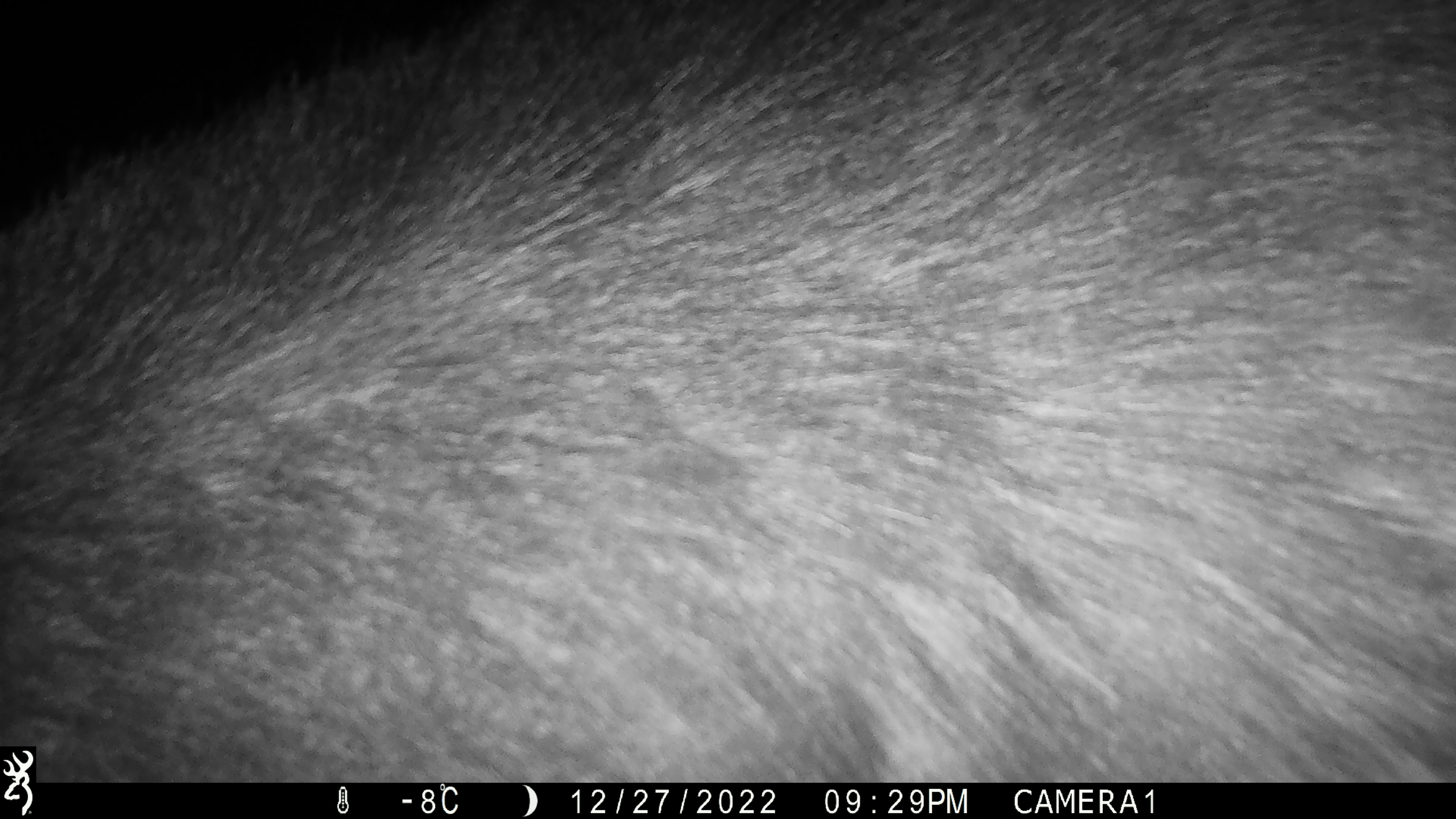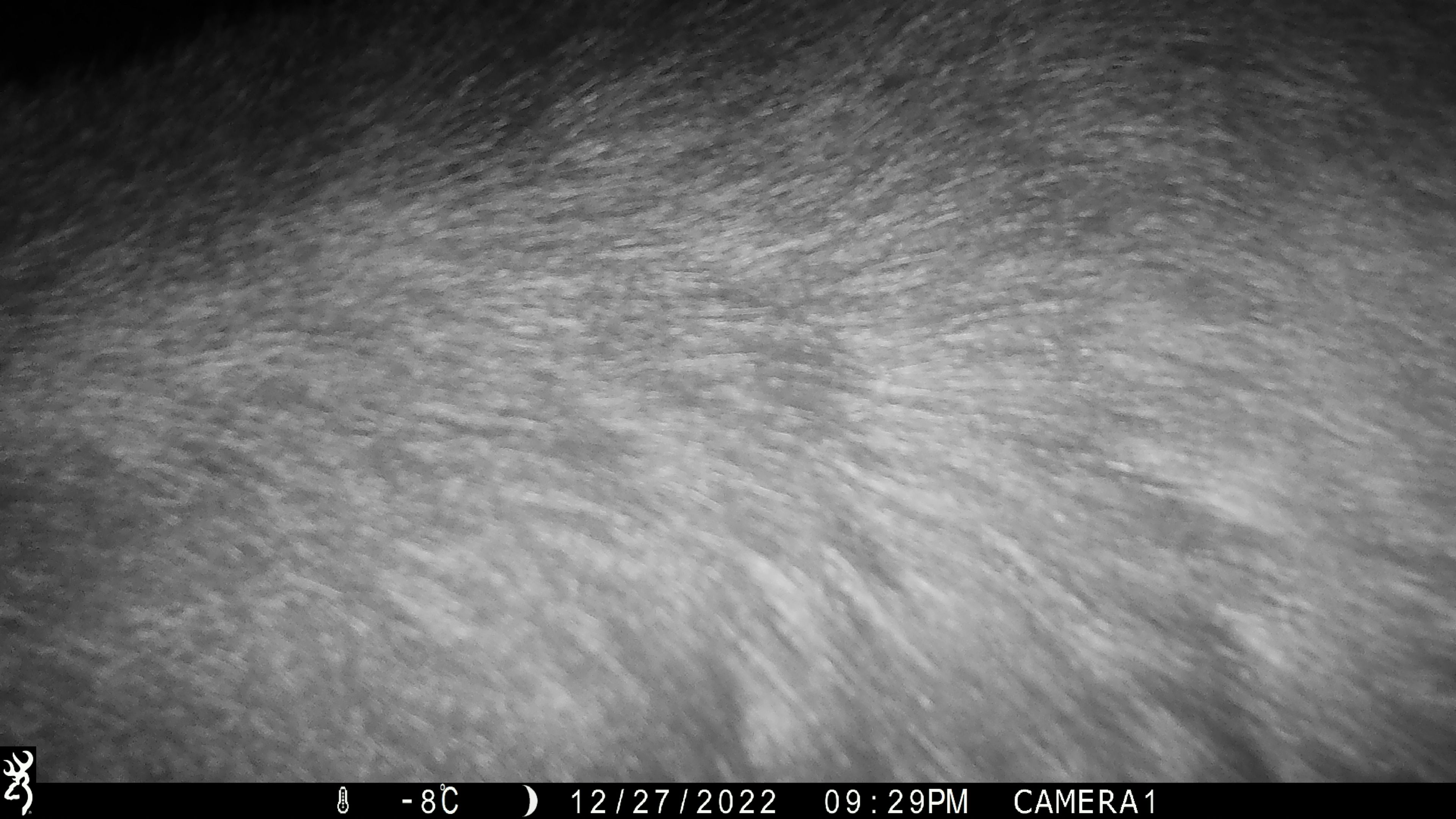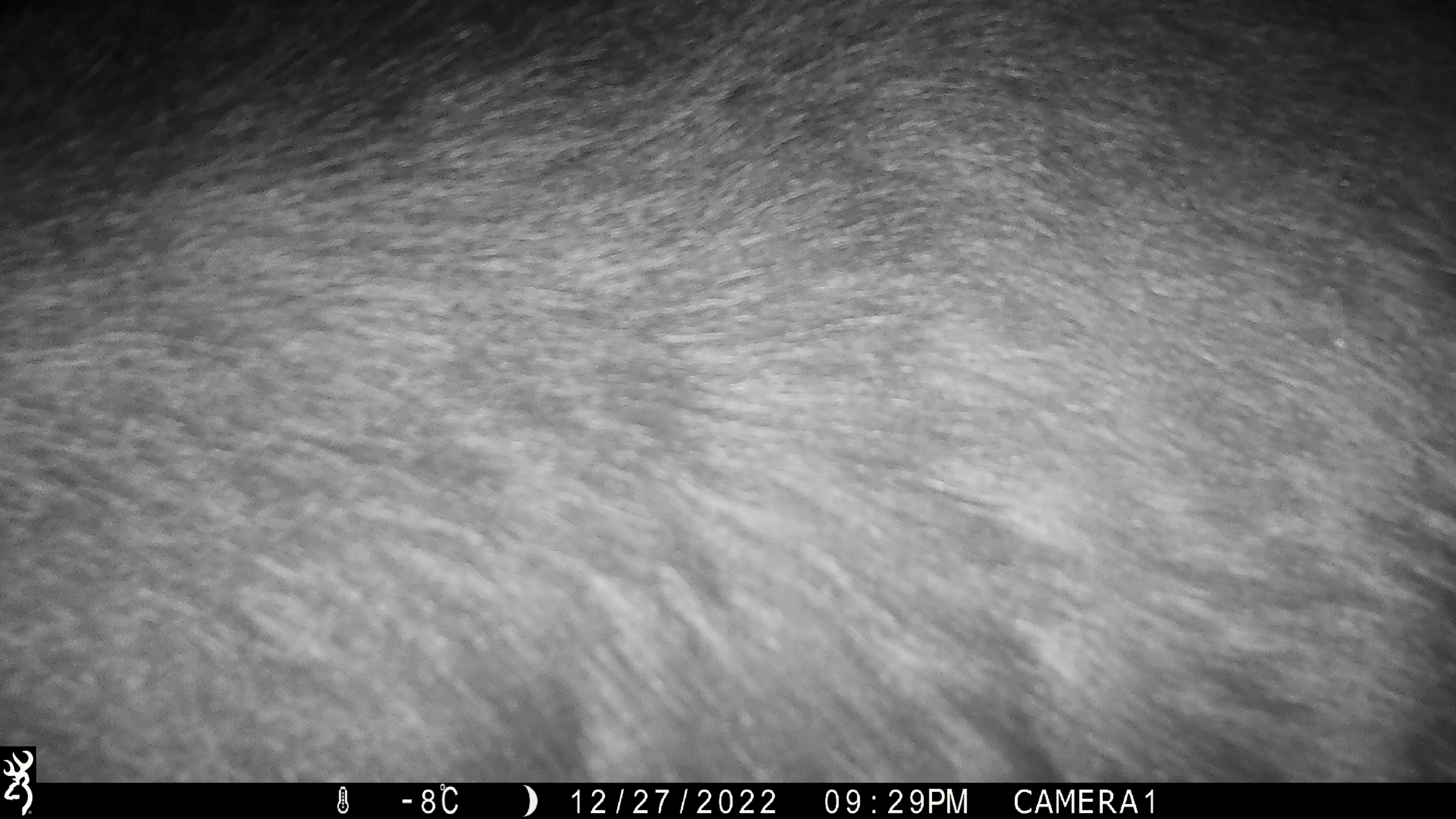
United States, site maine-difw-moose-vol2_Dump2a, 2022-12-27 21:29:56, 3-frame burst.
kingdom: Animalia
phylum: Chordata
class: Mammalia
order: Artiodactyla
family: Cervidae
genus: Alces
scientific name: Alces alces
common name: moose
Moose (Alces alces).